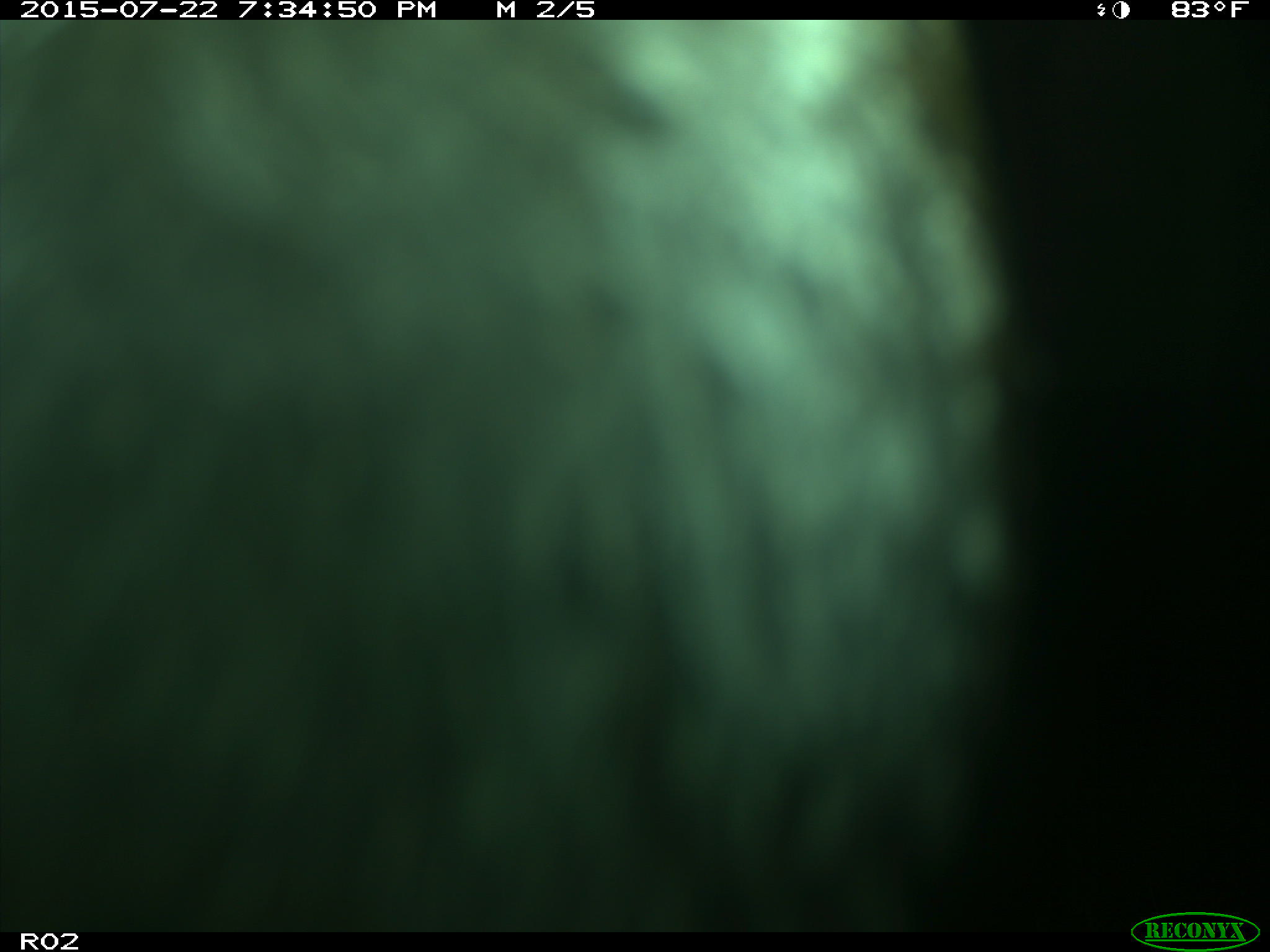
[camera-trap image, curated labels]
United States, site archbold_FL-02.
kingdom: Animalia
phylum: Chordata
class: Mammalia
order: Artiodactyla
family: Bovidae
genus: Bos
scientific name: Bos taurus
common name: domestic cow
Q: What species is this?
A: Bos taurus (domestic cow).